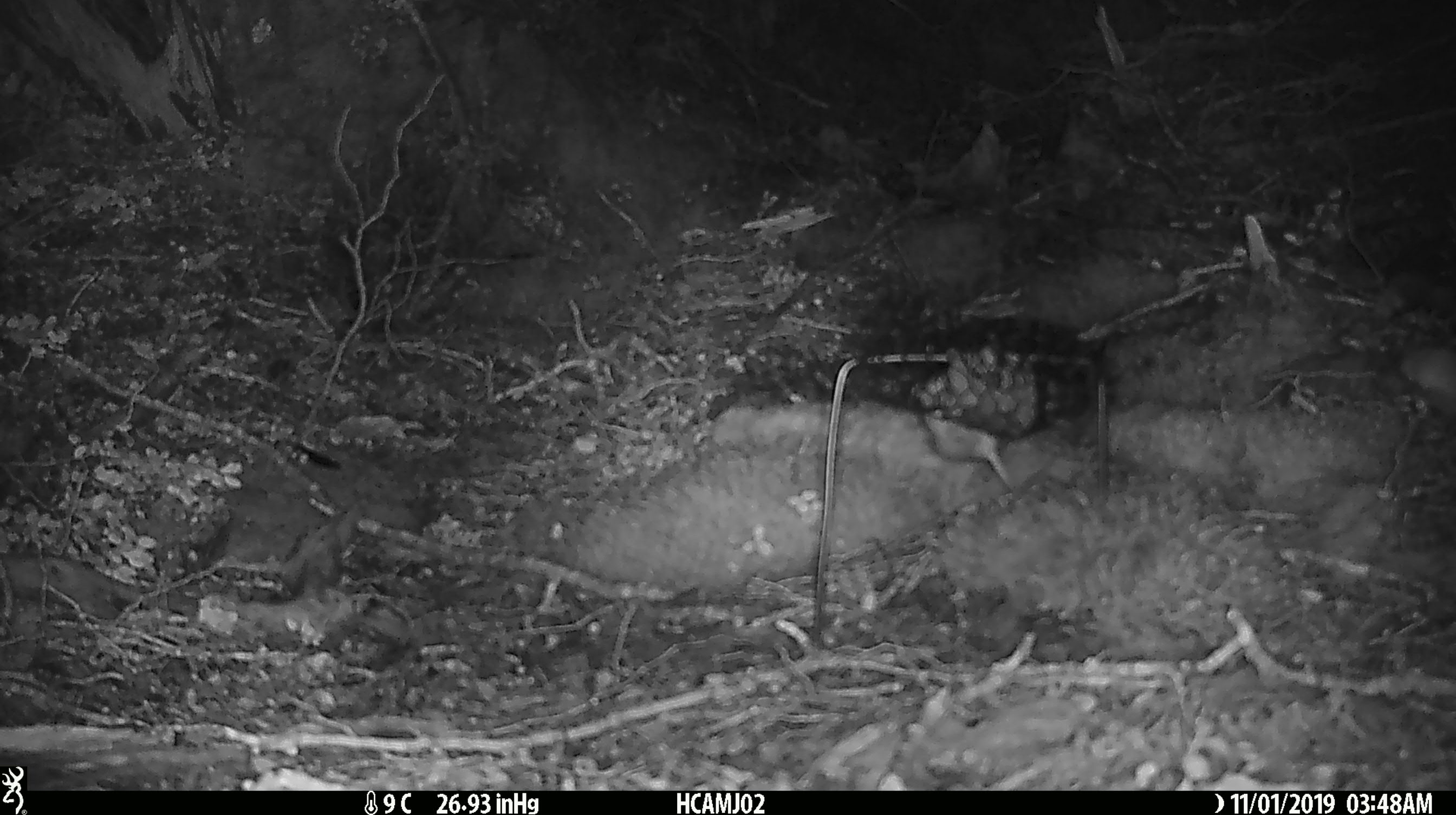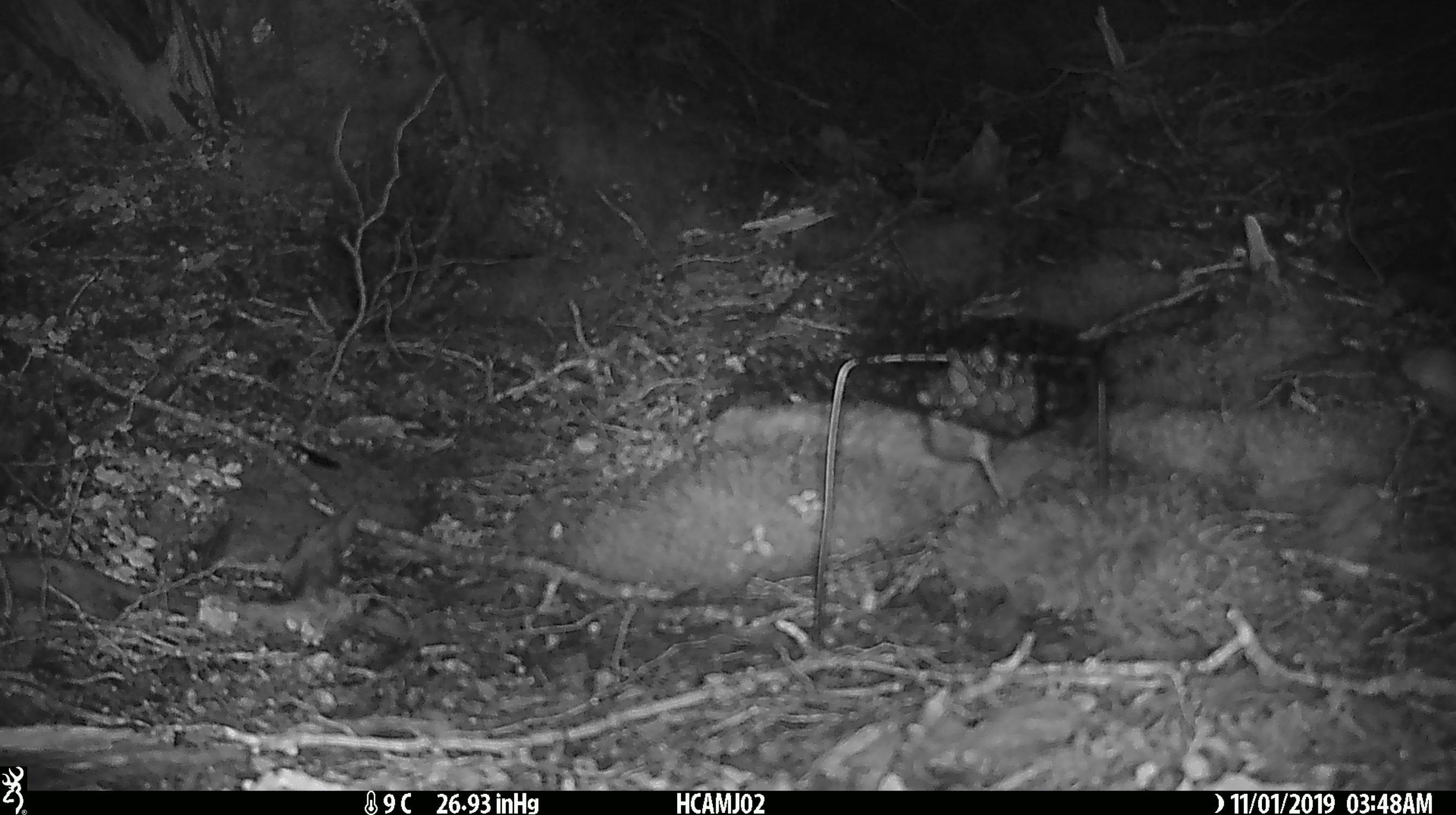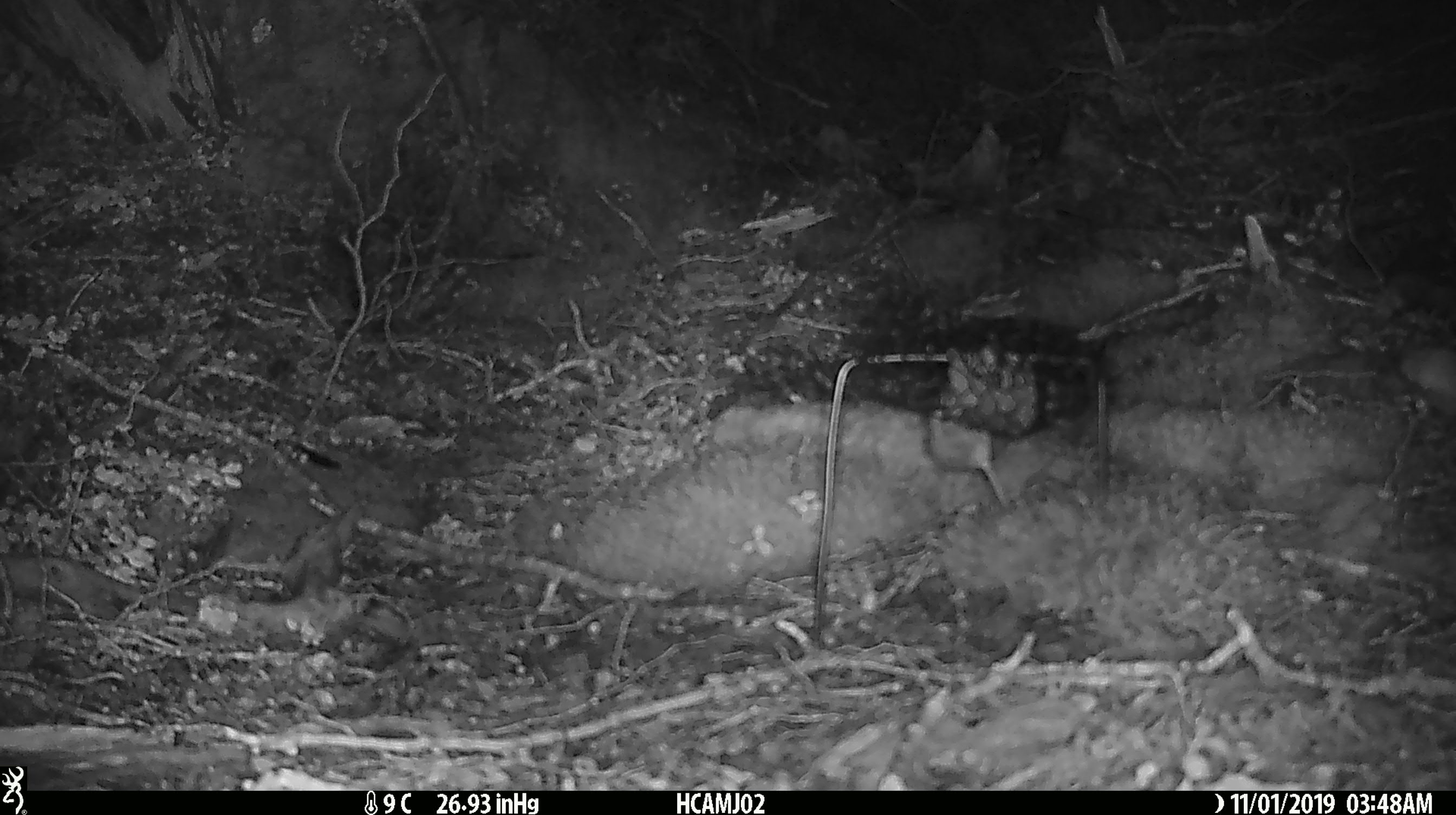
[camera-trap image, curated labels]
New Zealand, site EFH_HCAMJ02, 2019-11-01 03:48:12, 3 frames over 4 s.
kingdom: Animalia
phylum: Chordata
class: Mammalia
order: Rodentia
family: Muridae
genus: Mus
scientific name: Mus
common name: mouse